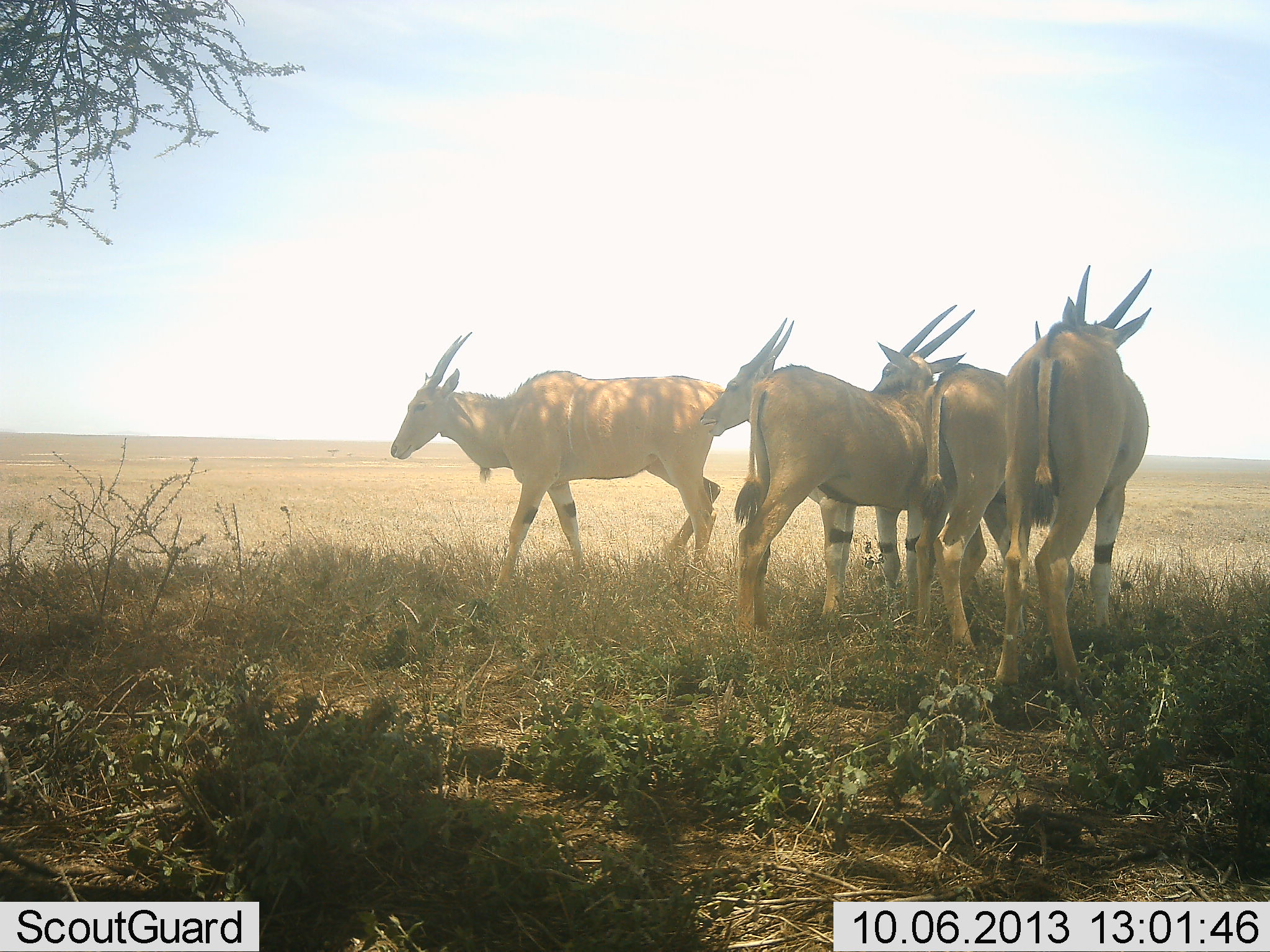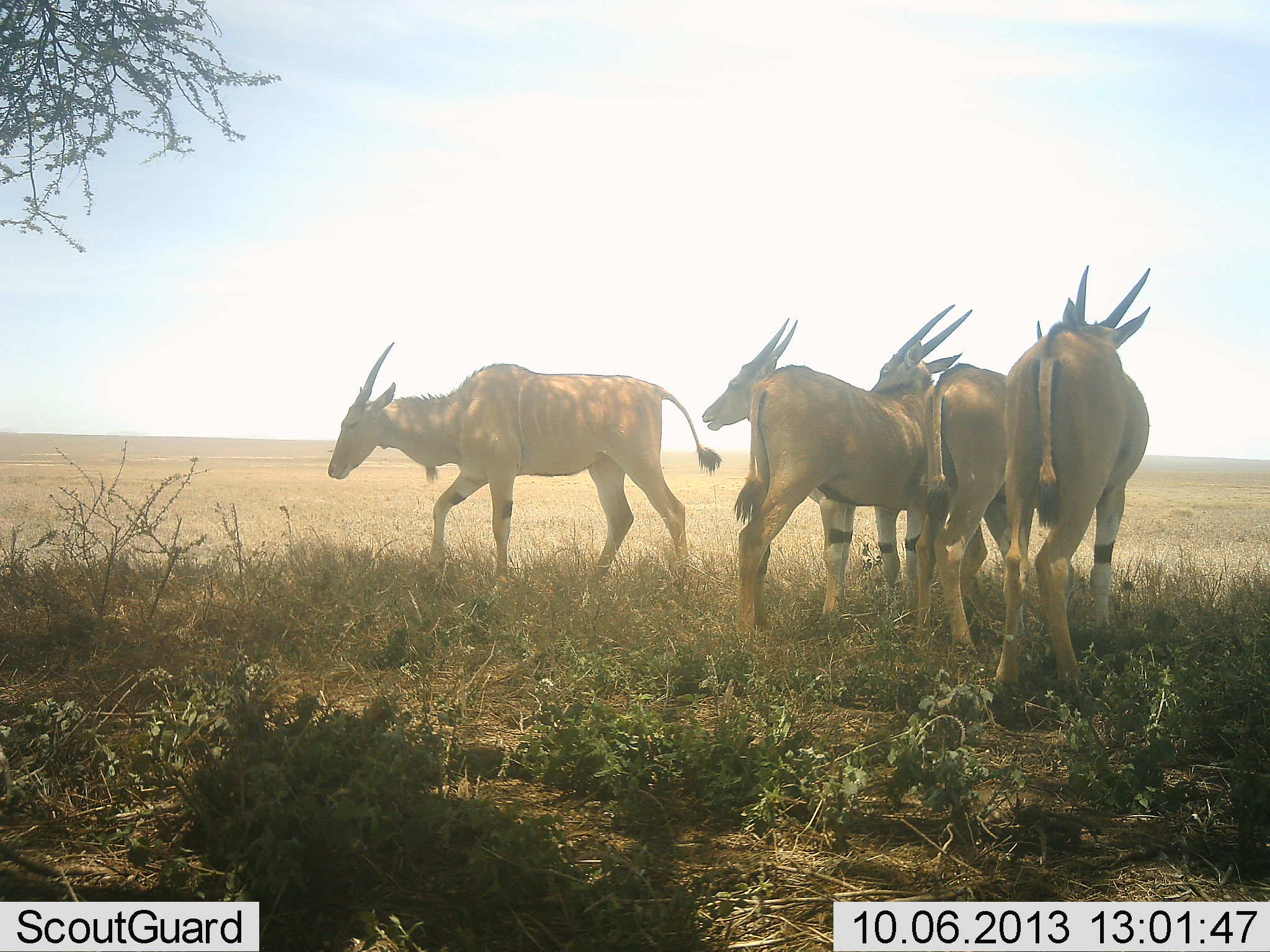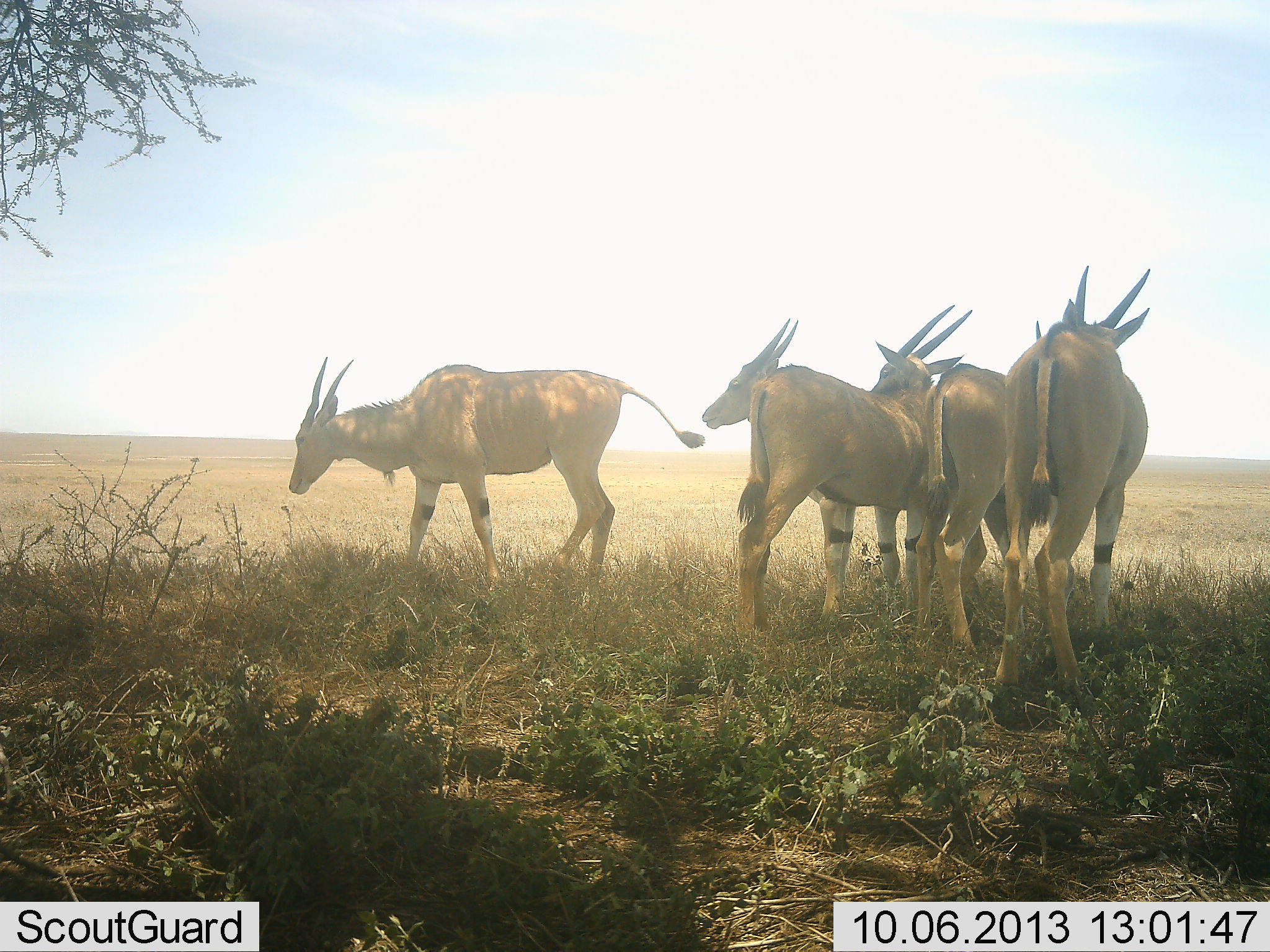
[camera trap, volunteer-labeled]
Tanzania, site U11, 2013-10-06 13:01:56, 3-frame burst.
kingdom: Animalia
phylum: Chordata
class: Mammalia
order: Artiodactyla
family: Bovidae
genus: Tragelaphus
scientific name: Tragelaphus oryx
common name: eland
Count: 5.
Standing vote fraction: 100%.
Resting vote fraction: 5%.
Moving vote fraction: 60%.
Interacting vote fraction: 0%.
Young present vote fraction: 5%.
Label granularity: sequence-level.